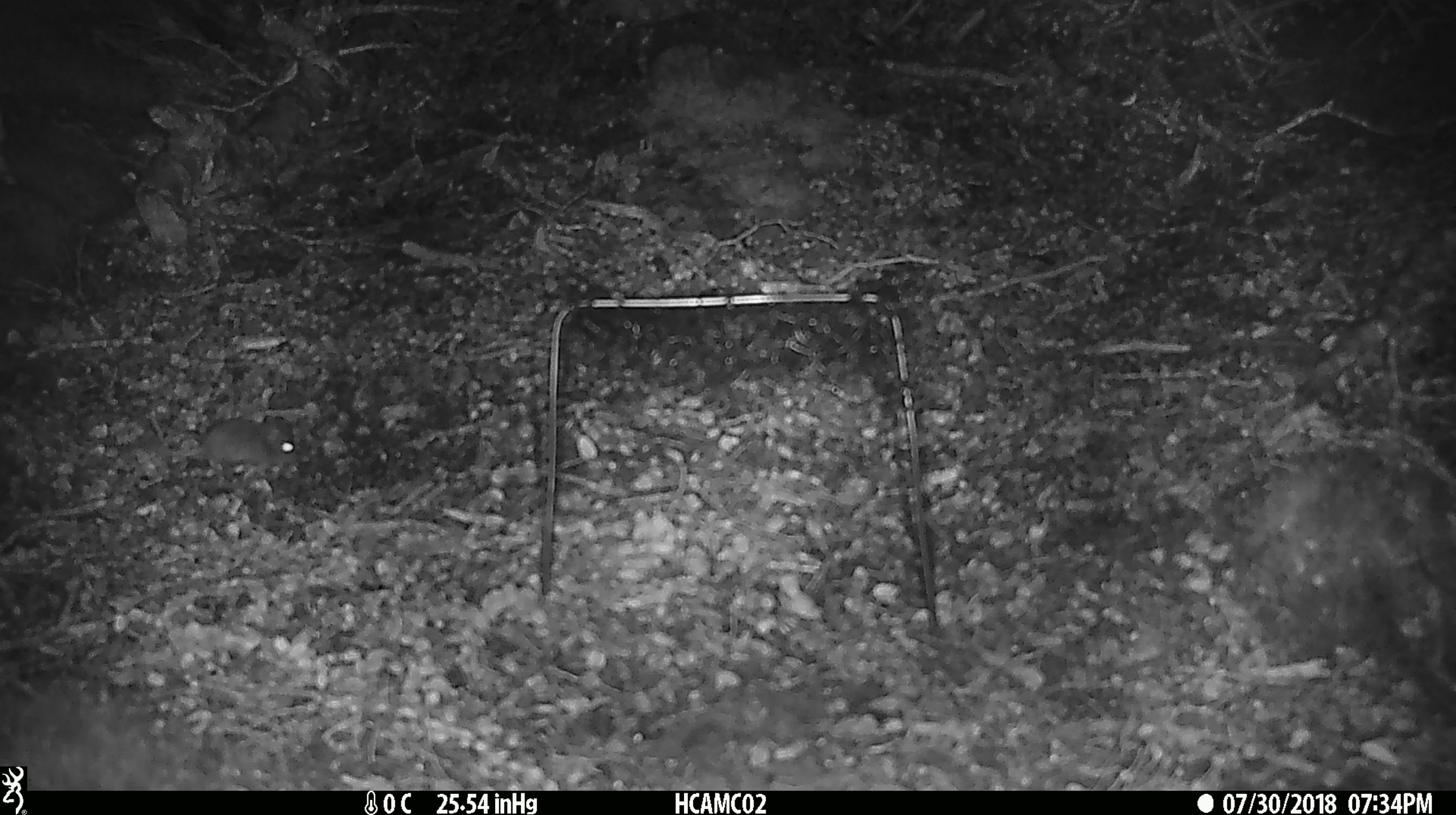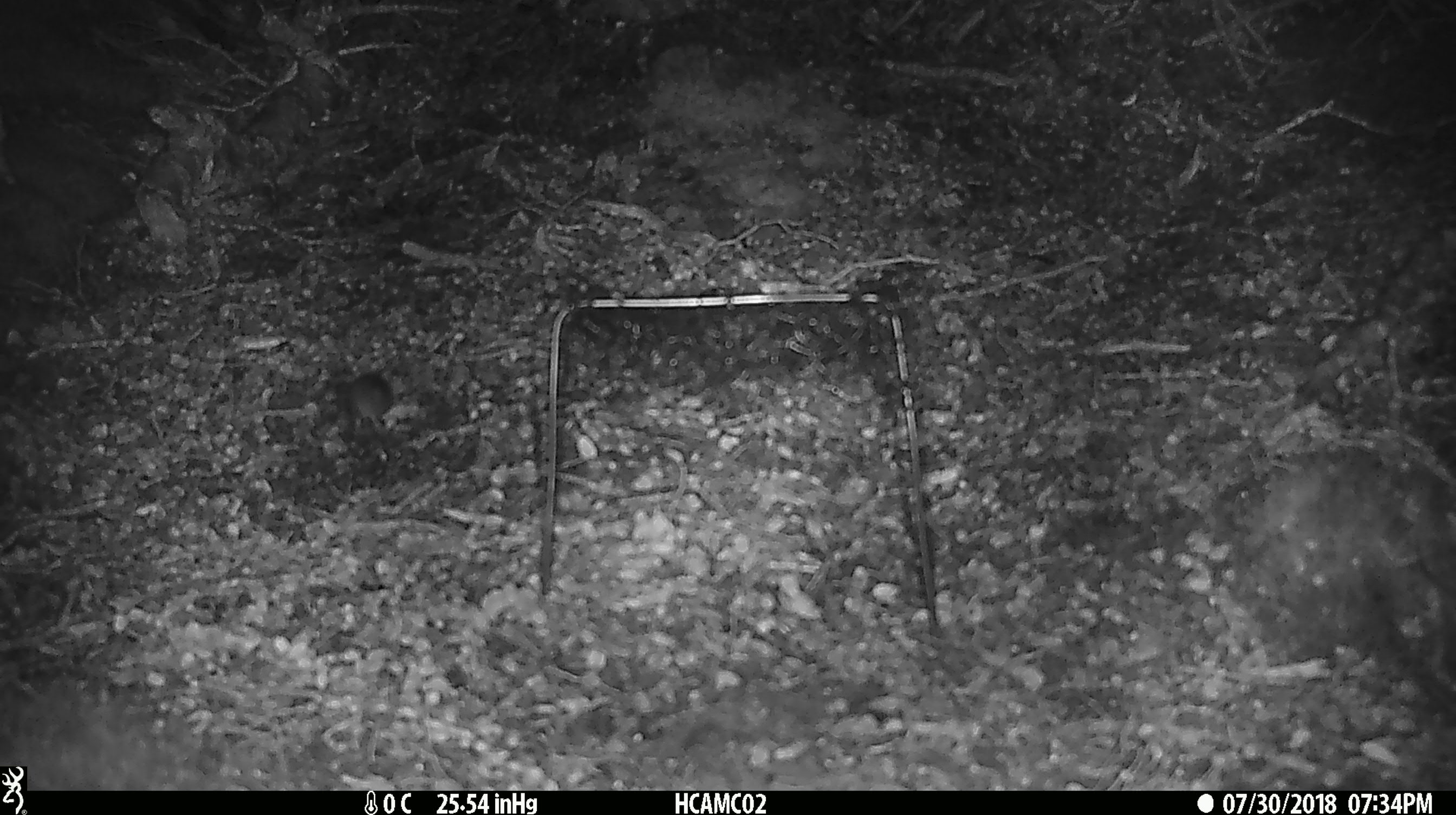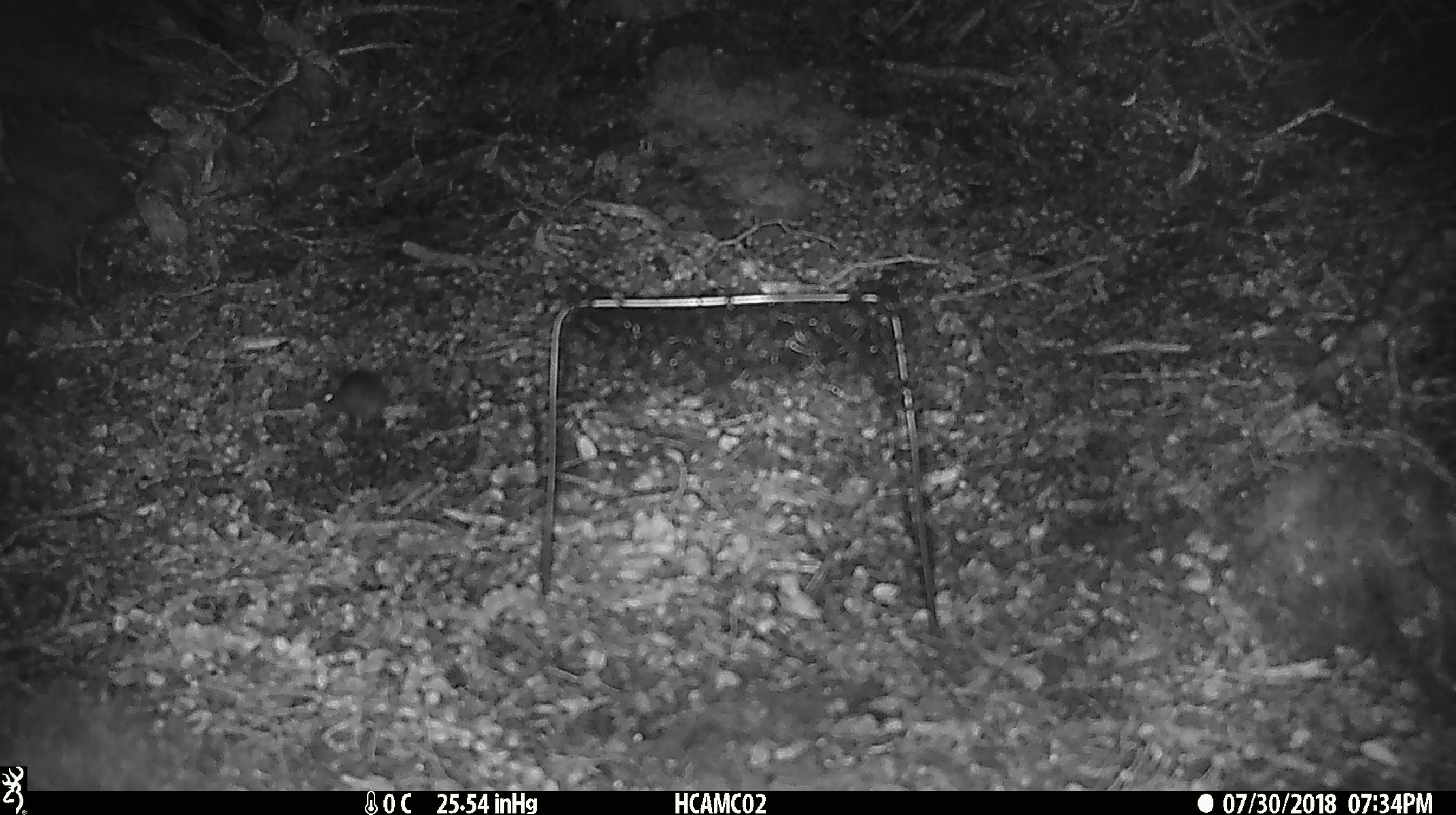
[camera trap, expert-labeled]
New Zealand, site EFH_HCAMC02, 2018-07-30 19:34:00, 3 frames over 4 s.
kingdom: Animalia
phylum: Chordata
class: Mammalia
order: Rodentia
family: Muridae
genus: Mus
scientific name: Mus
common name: mouse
Mouse (Mus).